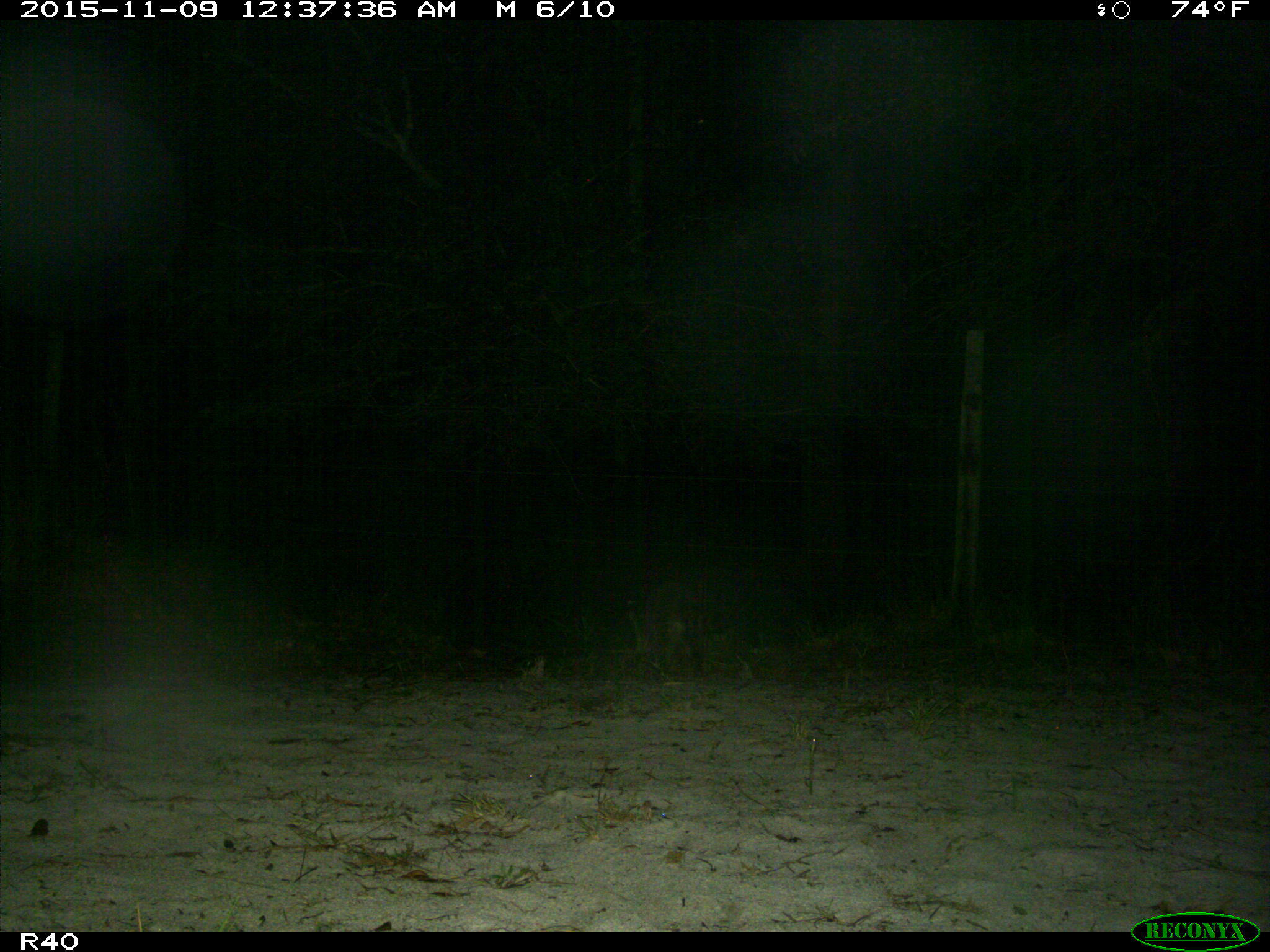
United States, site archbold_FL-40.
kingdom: Animalia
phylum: Chordata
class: Mammalia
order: Carnivora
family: Procyonidae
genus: Procyon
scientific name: Procyon lotor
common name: common raccoon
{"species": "Procyon lotor (common raccoon)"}